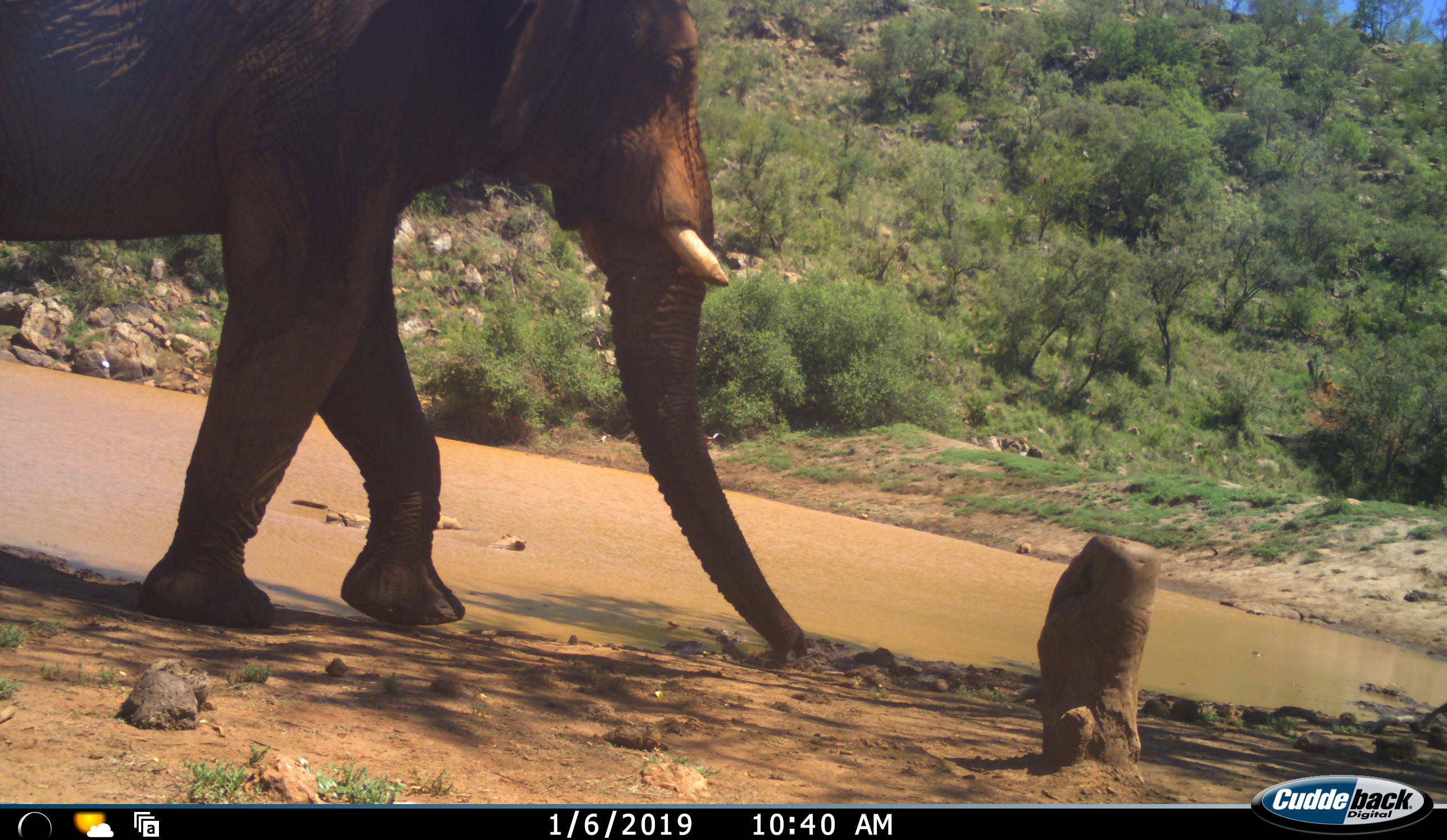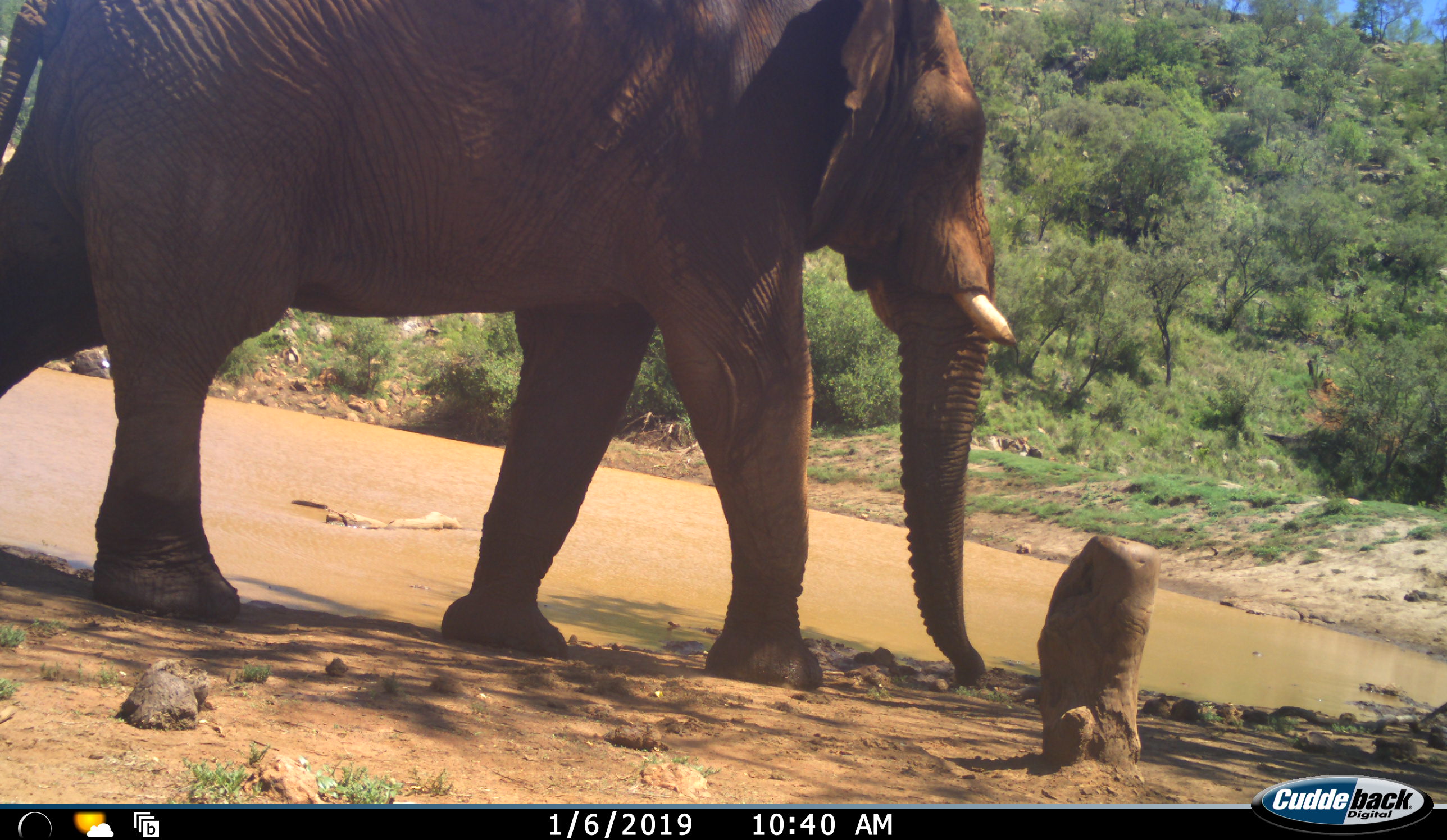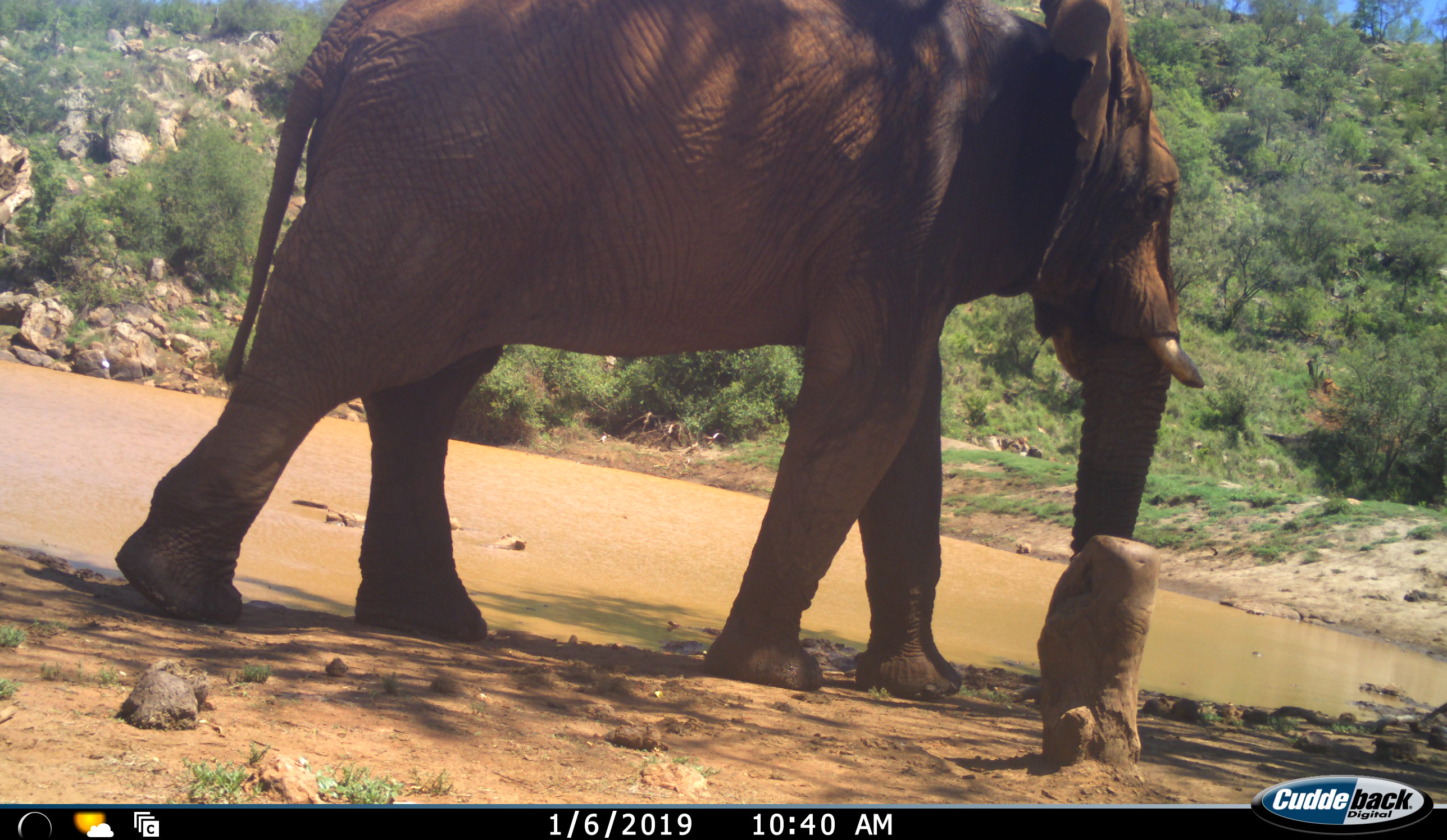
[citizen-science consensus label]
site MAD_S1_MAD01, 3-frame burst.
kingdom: Animalia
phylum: Chordata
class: Mammalia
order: Proboscidea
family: Elephantidae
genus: Loxodonta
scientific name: Loxodonta africana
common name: african bush elephant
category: elephant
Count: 1.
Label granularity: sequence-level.